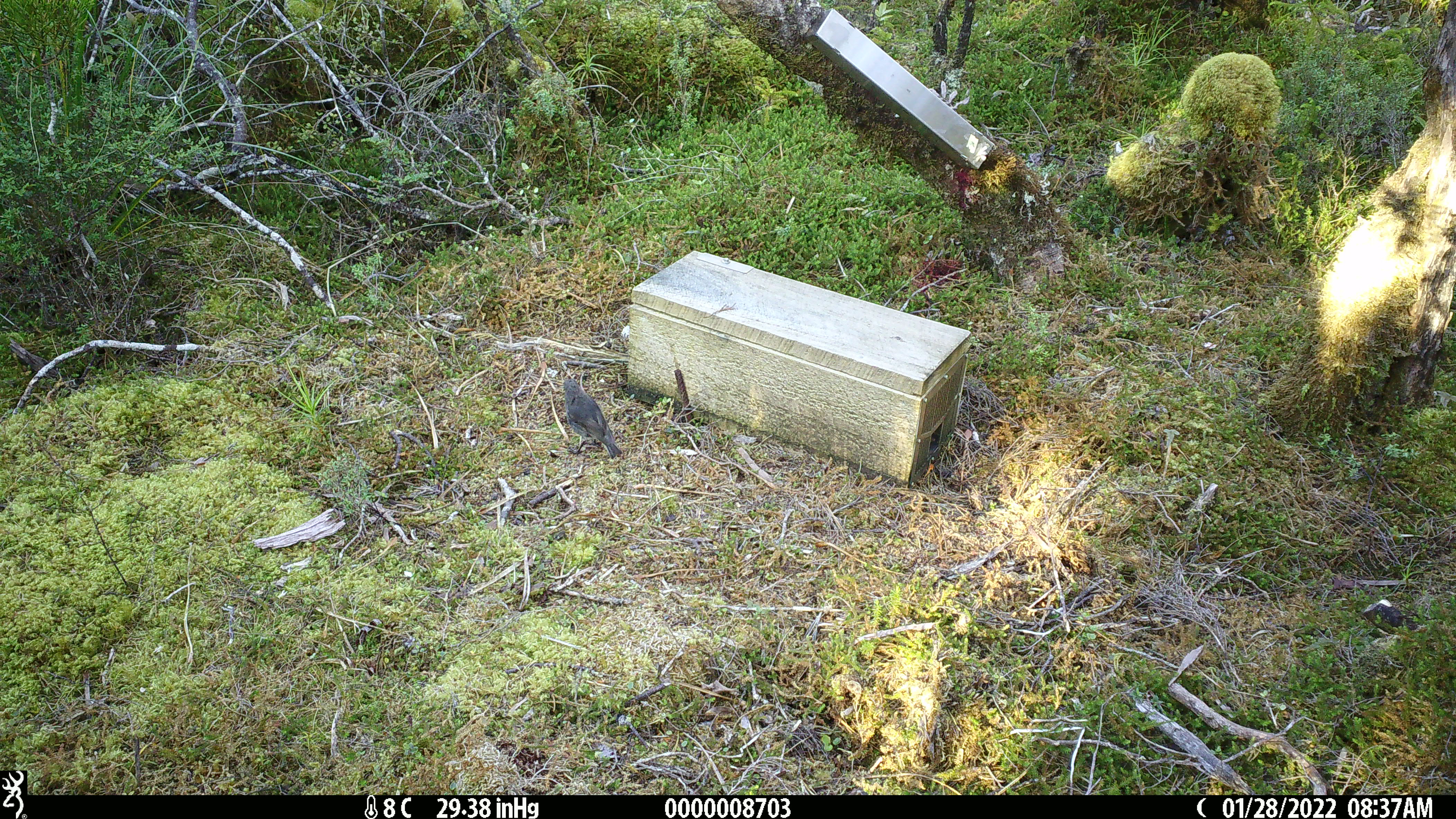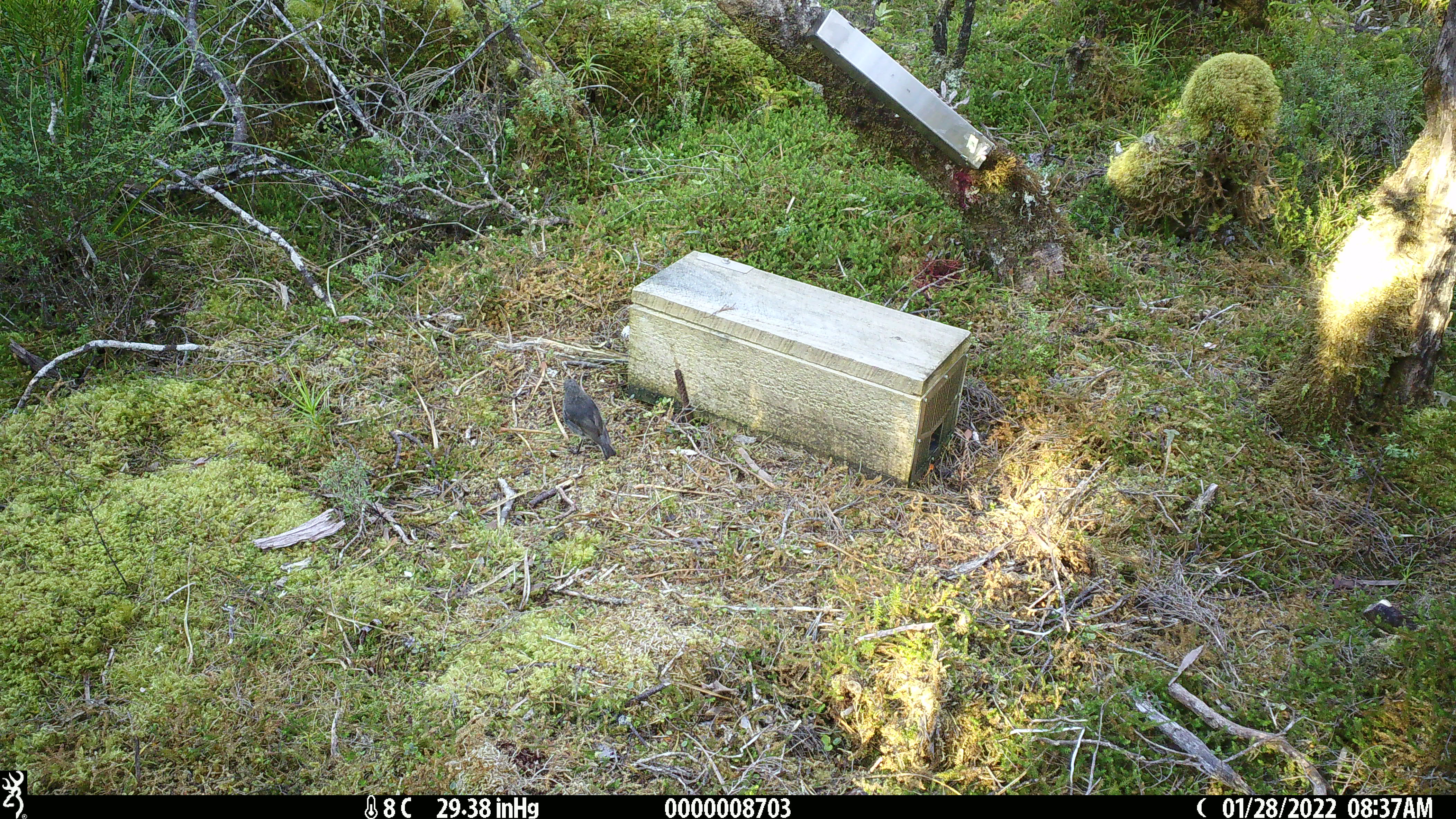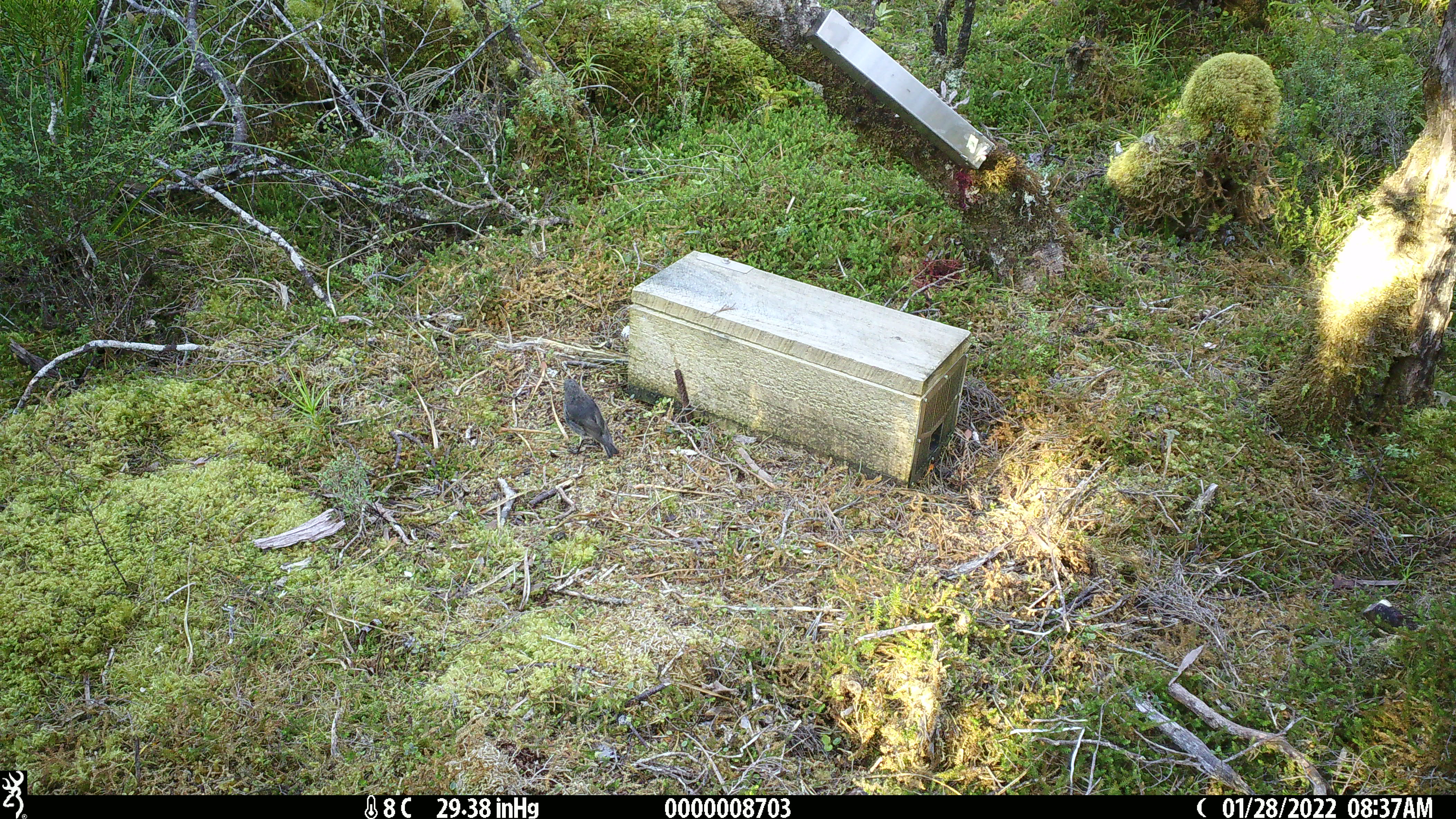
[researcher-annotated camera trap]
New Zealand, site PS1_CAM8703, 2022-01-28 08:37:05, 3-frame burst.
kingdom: Animalia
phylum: Chordata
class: Aves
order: Passeriformes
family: Petroicidae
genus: Petroica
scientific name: Petroica australis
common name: new zealand robin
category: robin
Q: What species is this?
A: Robin (new zealand robin) (Petroica australis).